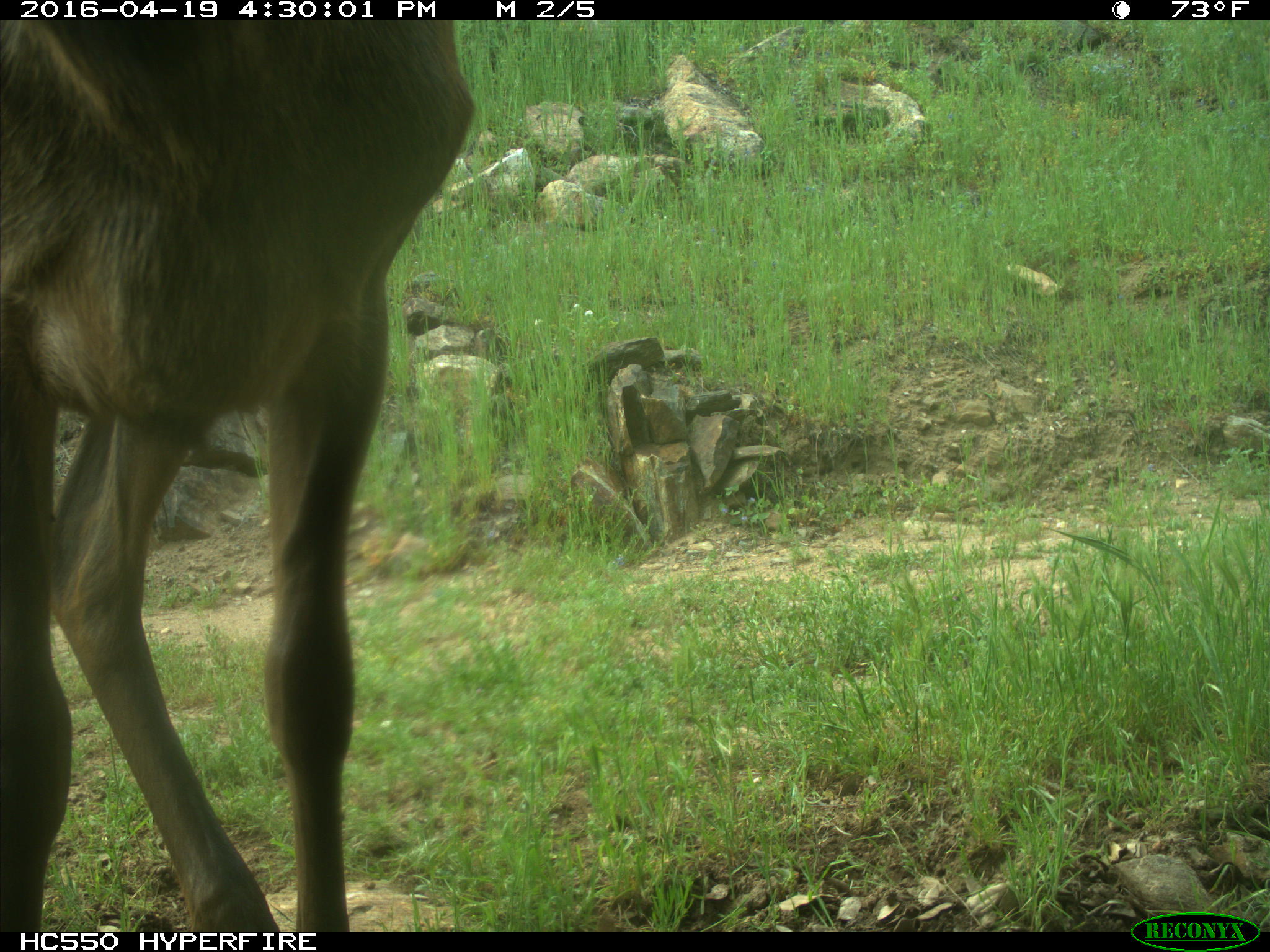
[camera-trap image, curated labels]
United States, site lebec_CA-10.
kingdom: Animalia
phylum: Chordata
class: Mammalia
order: Artiodactyla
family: Cervidae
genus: Cervus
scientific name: Cervus canadensis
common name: elk